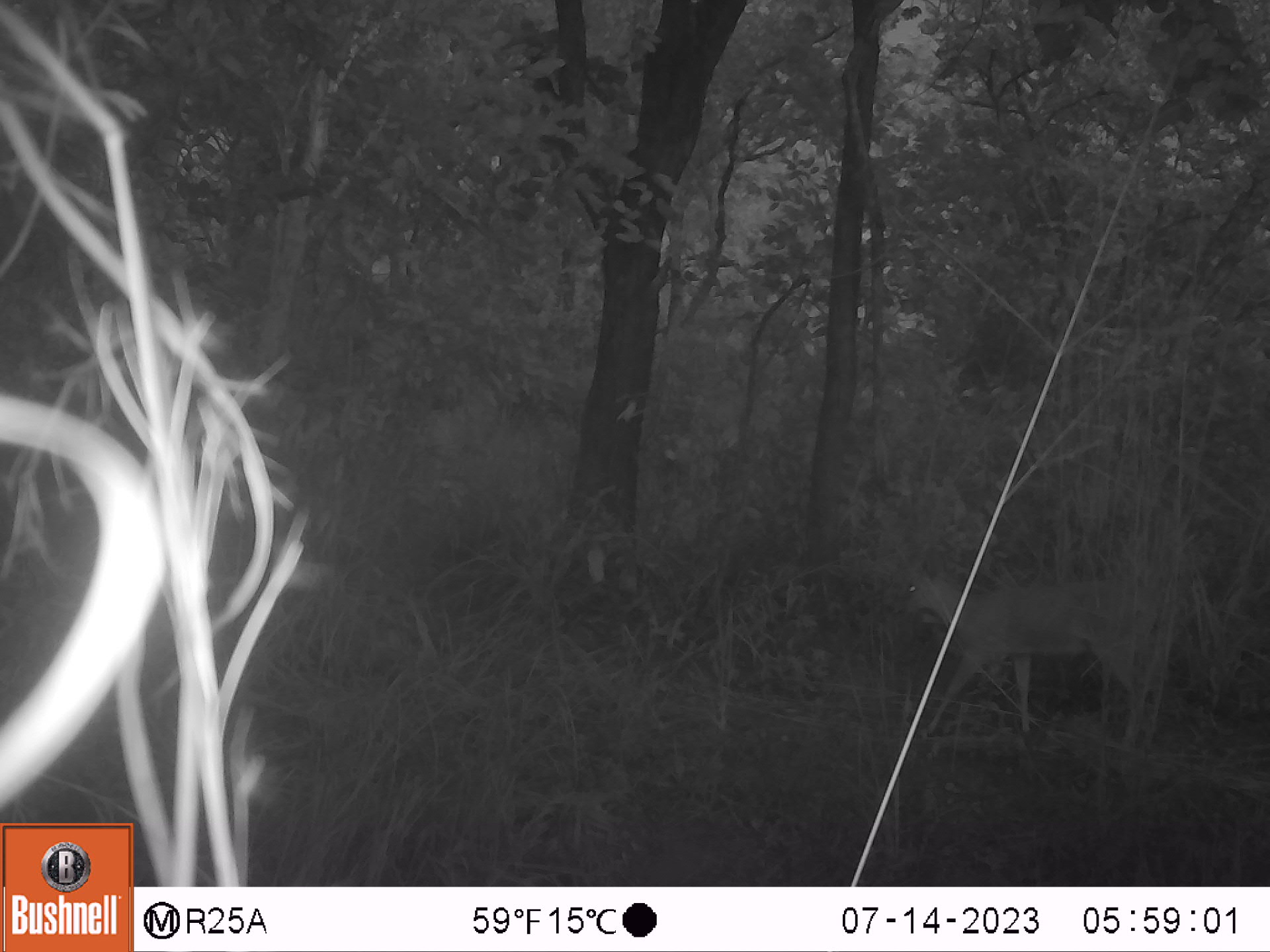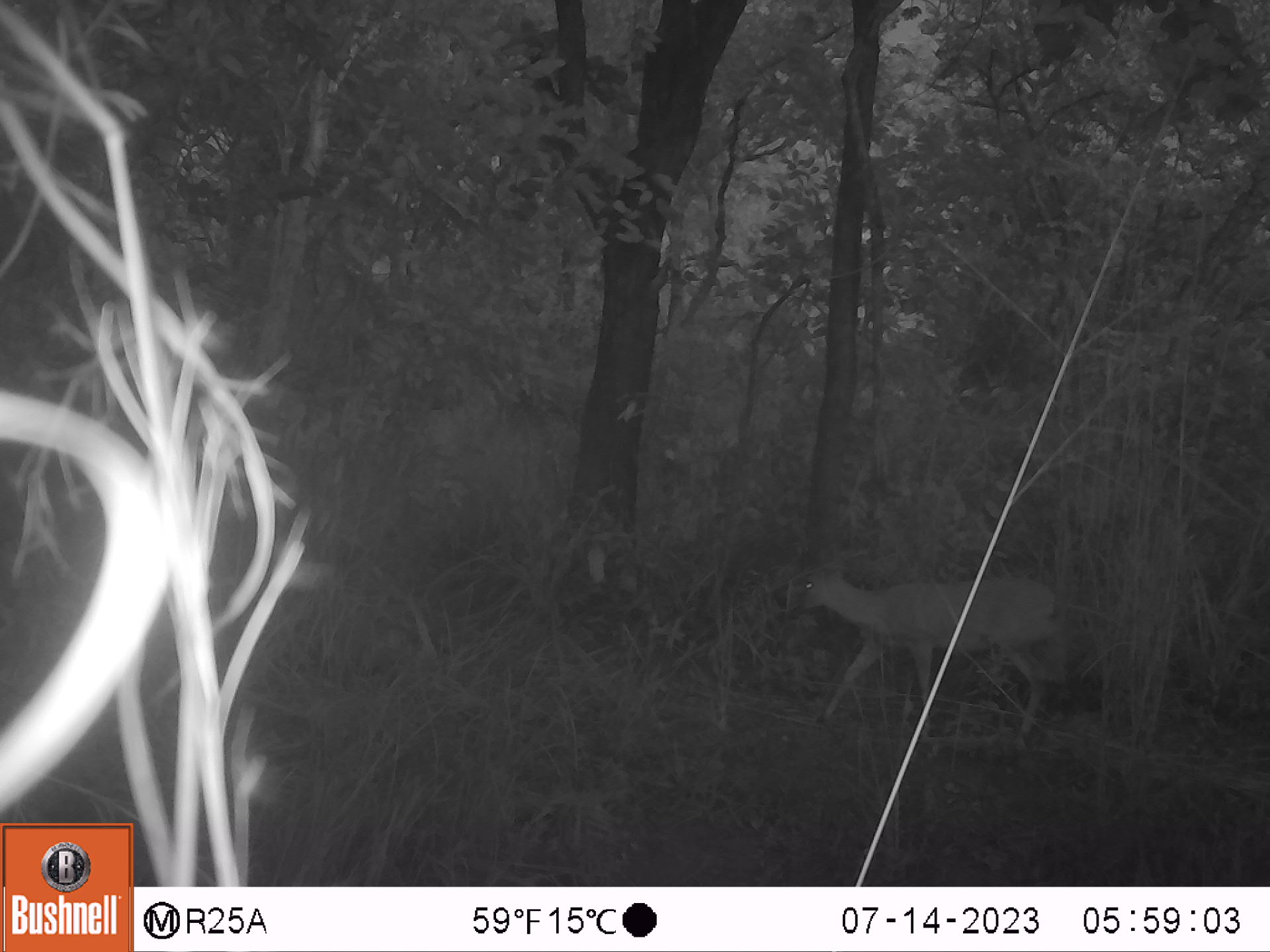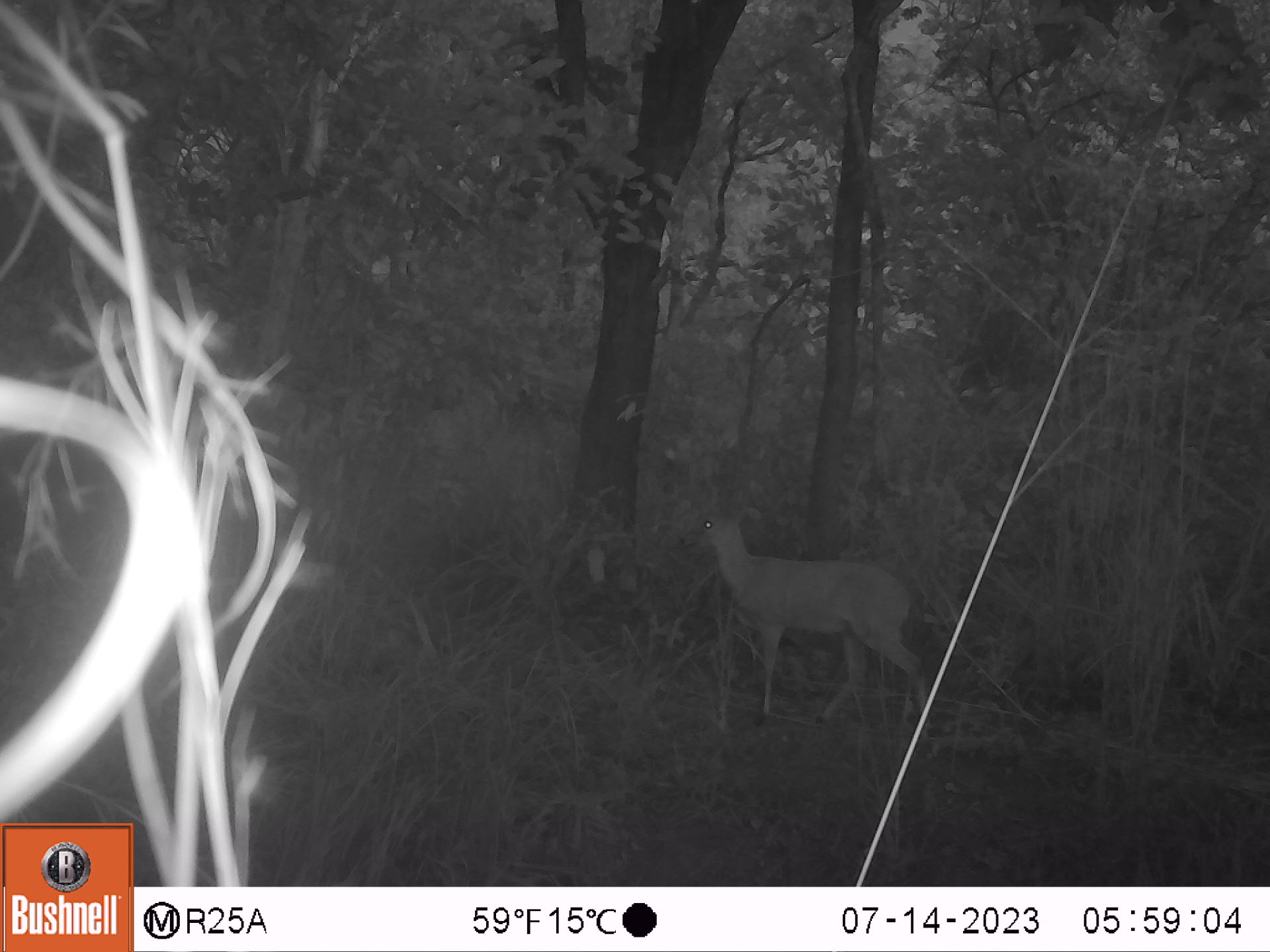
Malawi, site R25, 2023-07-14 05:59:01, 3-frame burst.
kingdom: Animalia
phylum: Chordata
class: Mammalia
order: Artiodactyla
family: Bovidae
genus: Sylvicapra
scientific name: Sylvicapra grimmia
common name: common duiker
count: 1